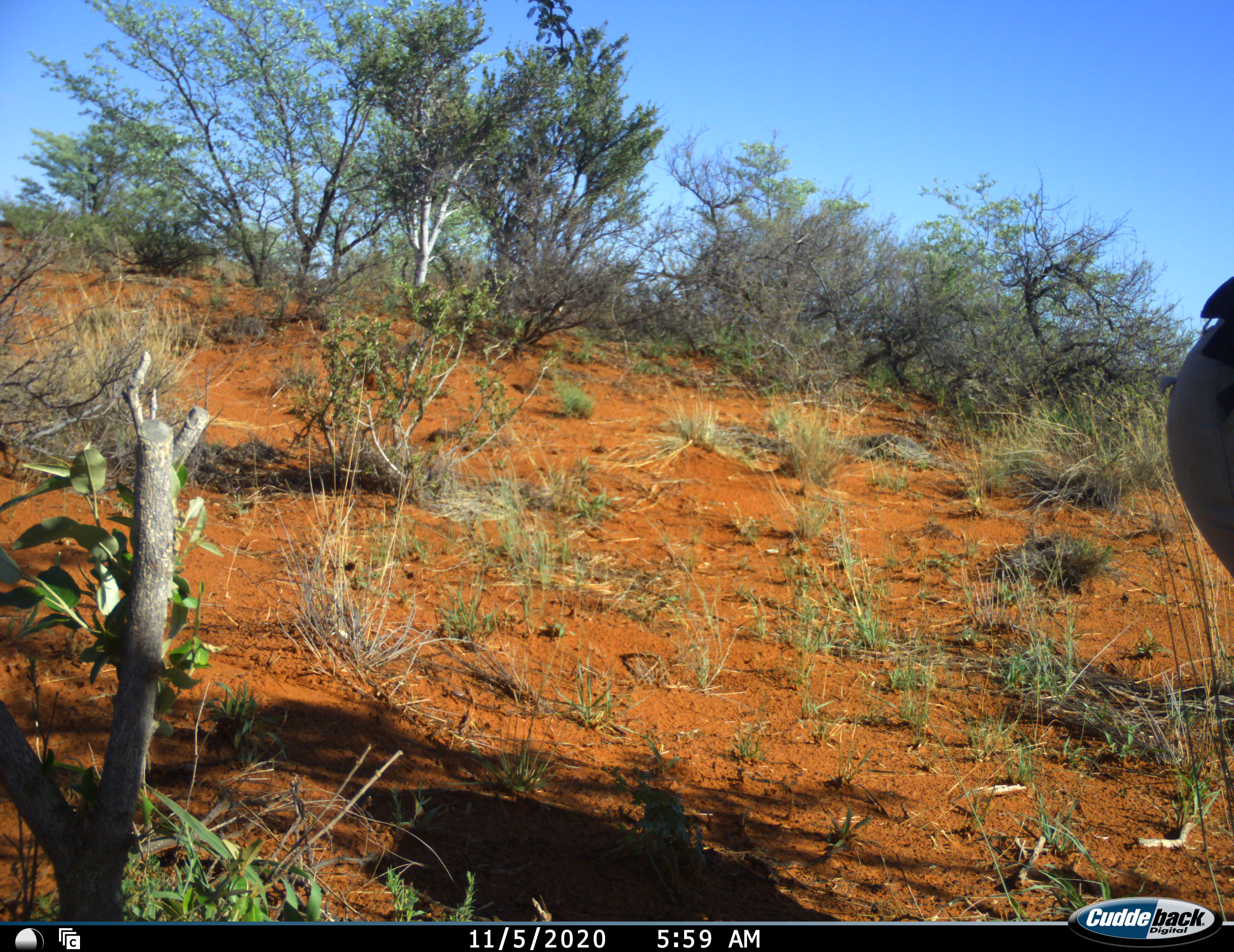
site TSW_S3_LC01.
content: unidentified animal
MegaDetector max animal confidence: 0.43